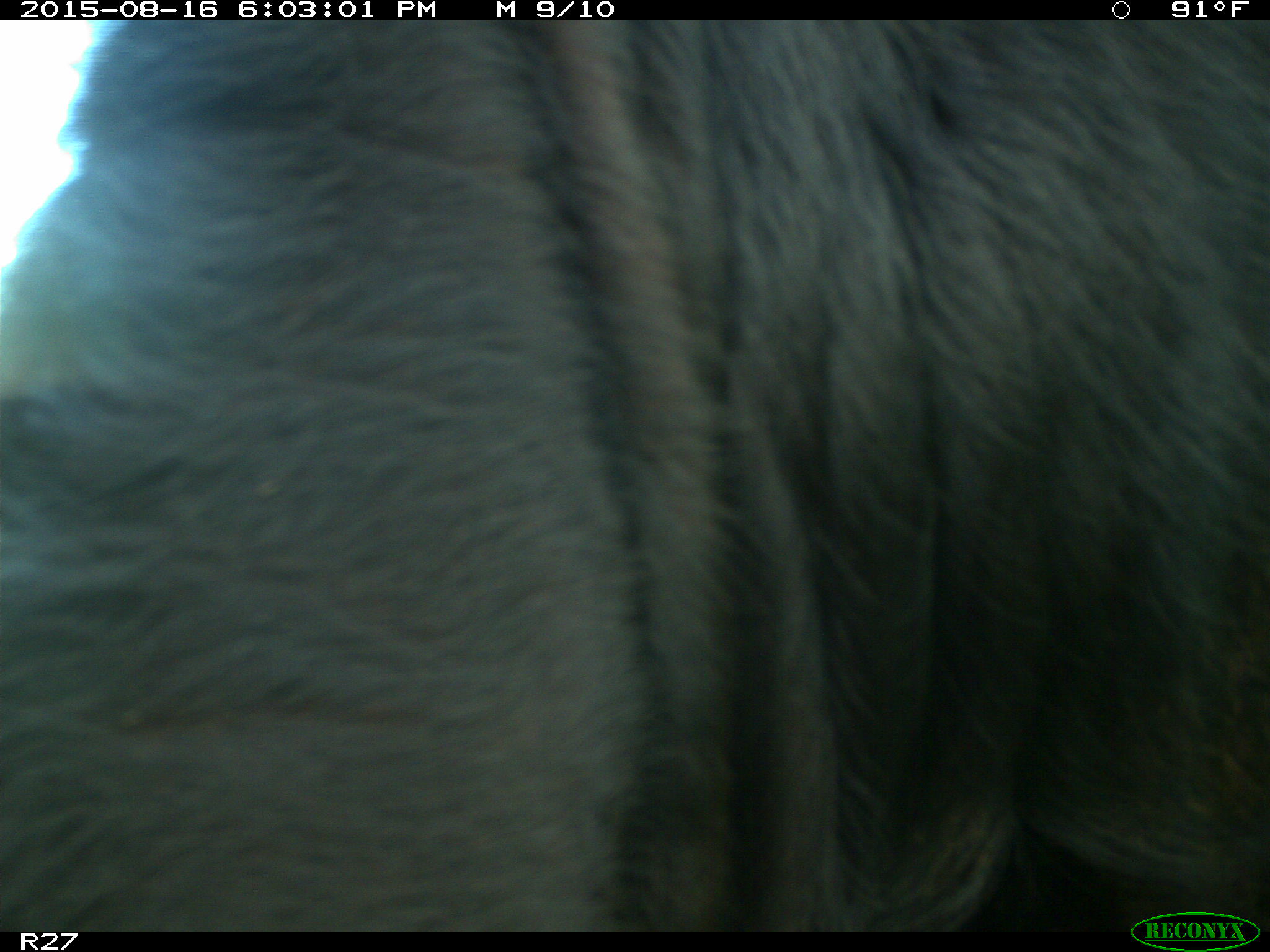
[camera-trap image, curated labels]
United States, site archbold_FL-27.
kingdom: Animalia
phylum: Chordata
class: Mammalia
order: Artiodactyla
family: Bovidae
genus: Bos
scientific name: Bos taurus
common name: domestic cow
Bos taurus (domestic cow).